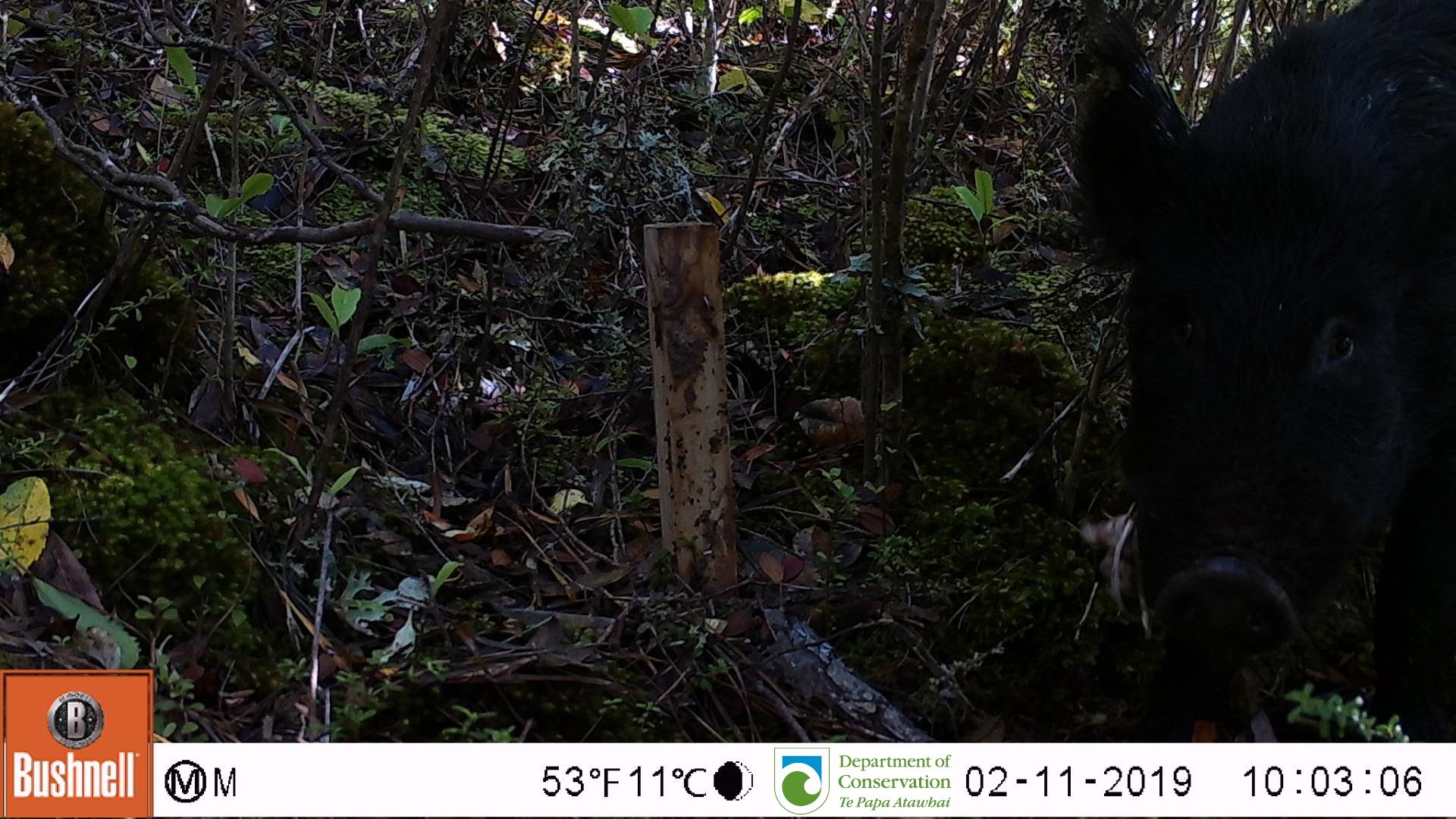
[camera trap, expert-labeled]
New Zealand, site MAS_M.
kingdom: Animalia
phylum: Chordata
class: Mammalia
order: Artiodactyla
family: Suidae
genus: Sus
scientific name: Sus scrofa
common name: pig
Pig (Sus scrofa).